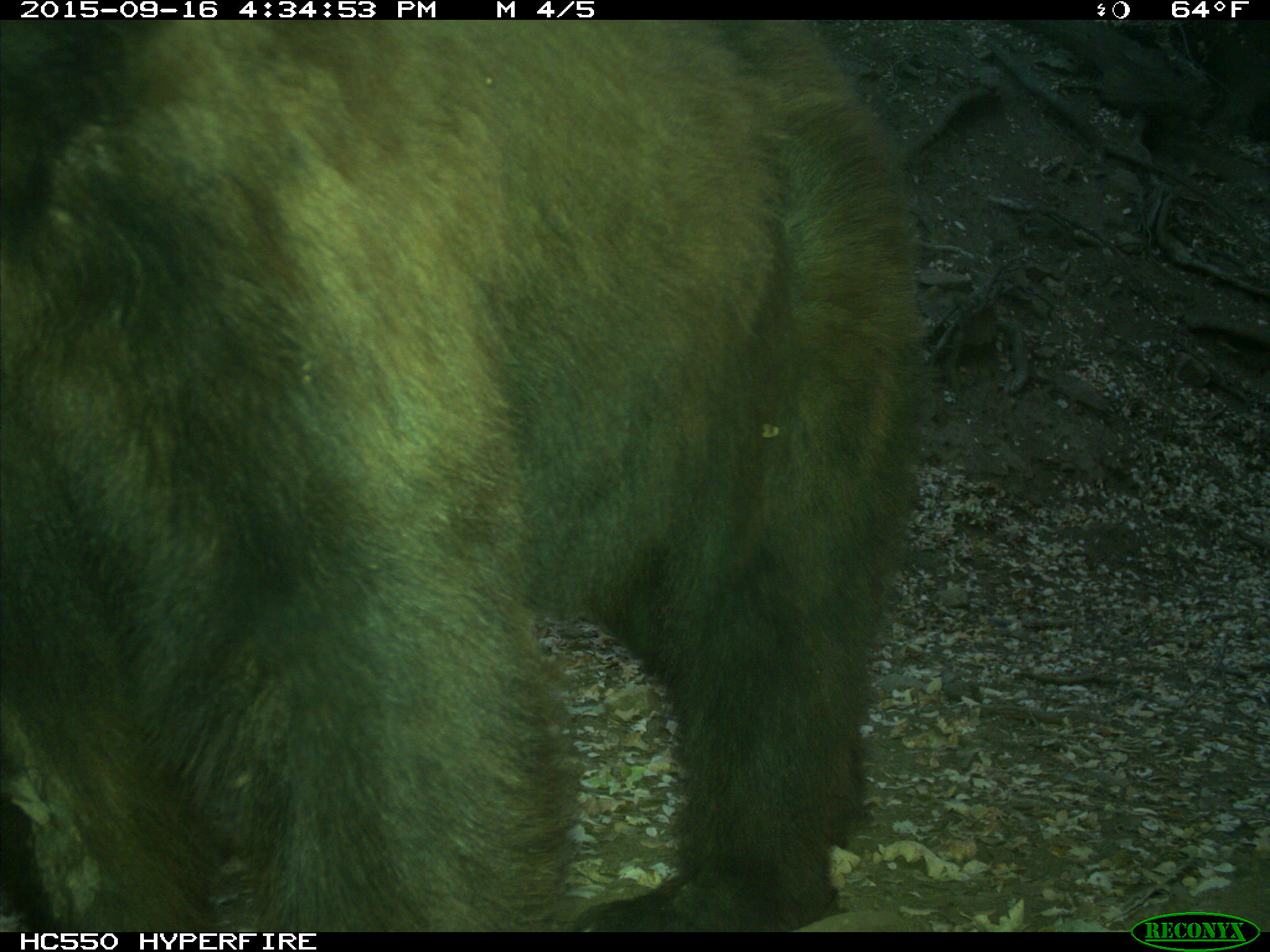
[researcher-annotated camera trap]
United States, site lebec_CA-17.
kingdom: Animalia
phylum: Chordata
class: Mammalia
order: Carnivora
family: Ursidae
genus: Ursus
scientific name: Ursus americanus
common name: american black bear